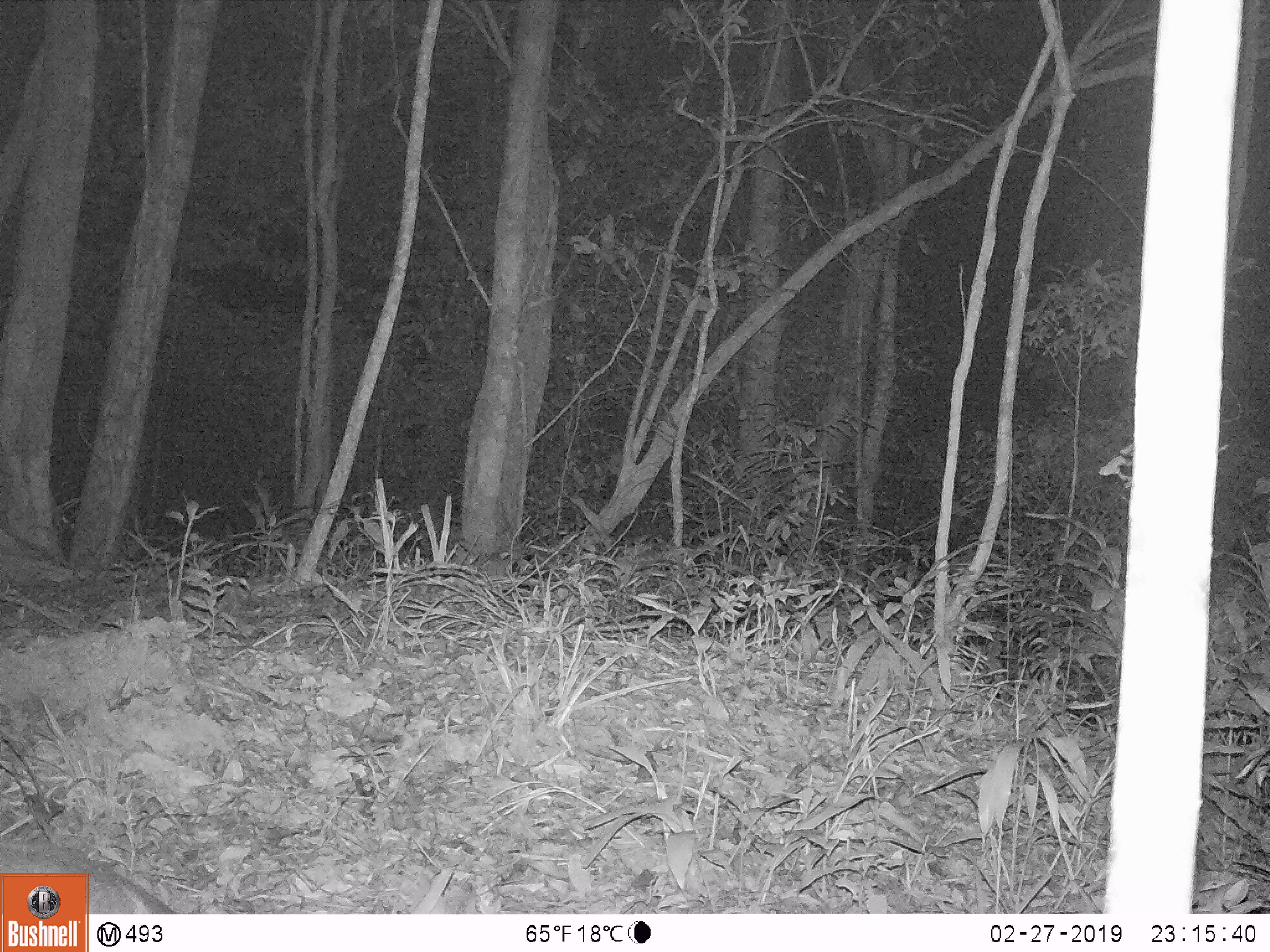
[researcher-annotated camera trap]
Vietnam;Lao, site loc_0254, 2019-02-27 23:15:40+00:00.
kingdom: Animalia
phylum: Chordata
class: Mammalia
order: Artiodactyla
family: Cervidae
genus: Muntiacus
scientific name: Muntiacus vuquangensis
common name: large-antlered muntjac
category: large antlered muntjac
Large antlered muntjac (large-antlered muntjac) (Muntiacus vuquangensis). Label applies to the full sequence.